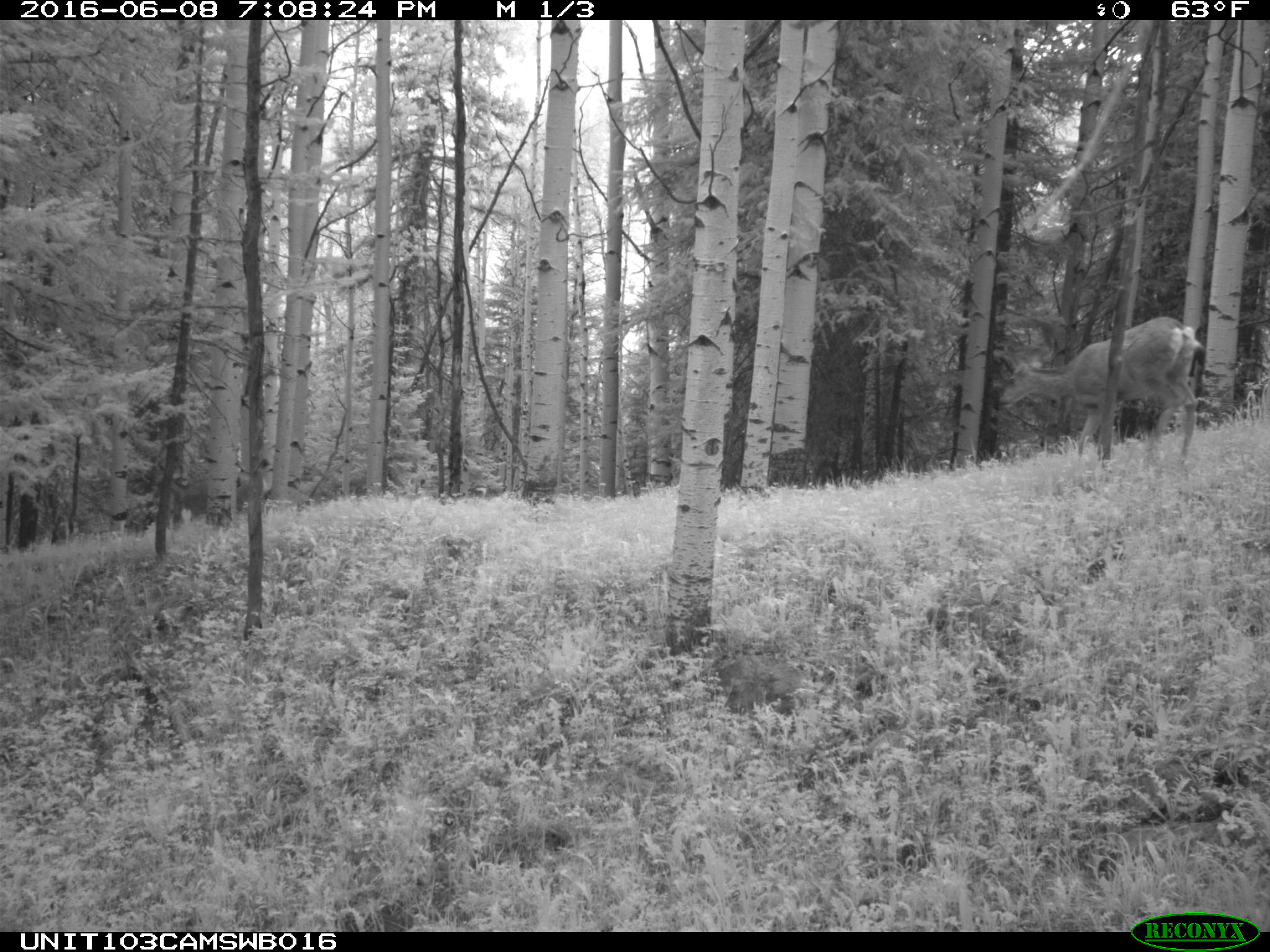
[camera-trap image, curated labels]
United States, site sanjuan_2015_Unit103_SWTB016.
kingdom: Animalia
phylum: Chordata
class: Mammalia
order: Artiodactyla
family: Cervidae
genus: Odocoileus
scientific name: Odocoileus hemionus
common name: mule deer